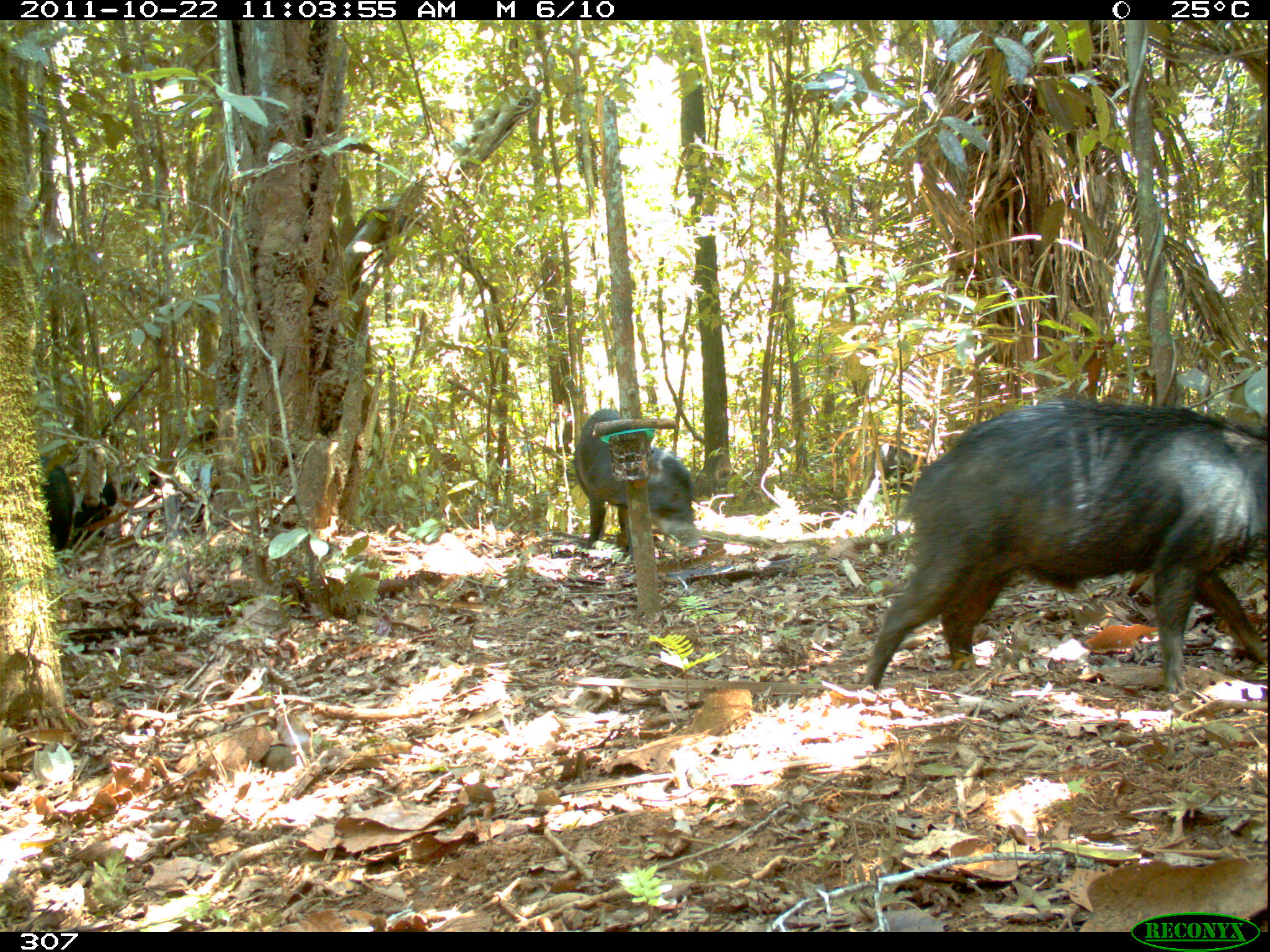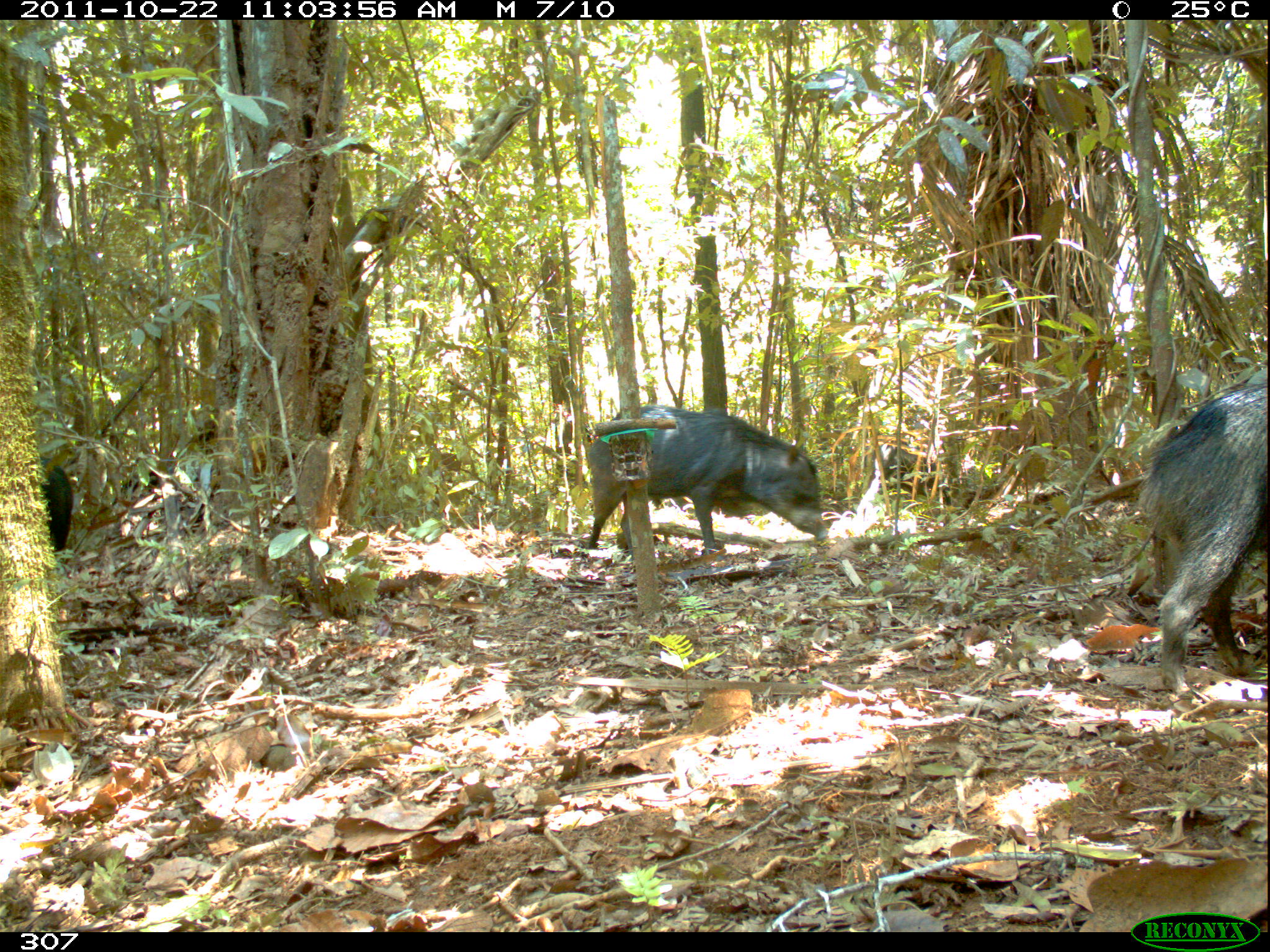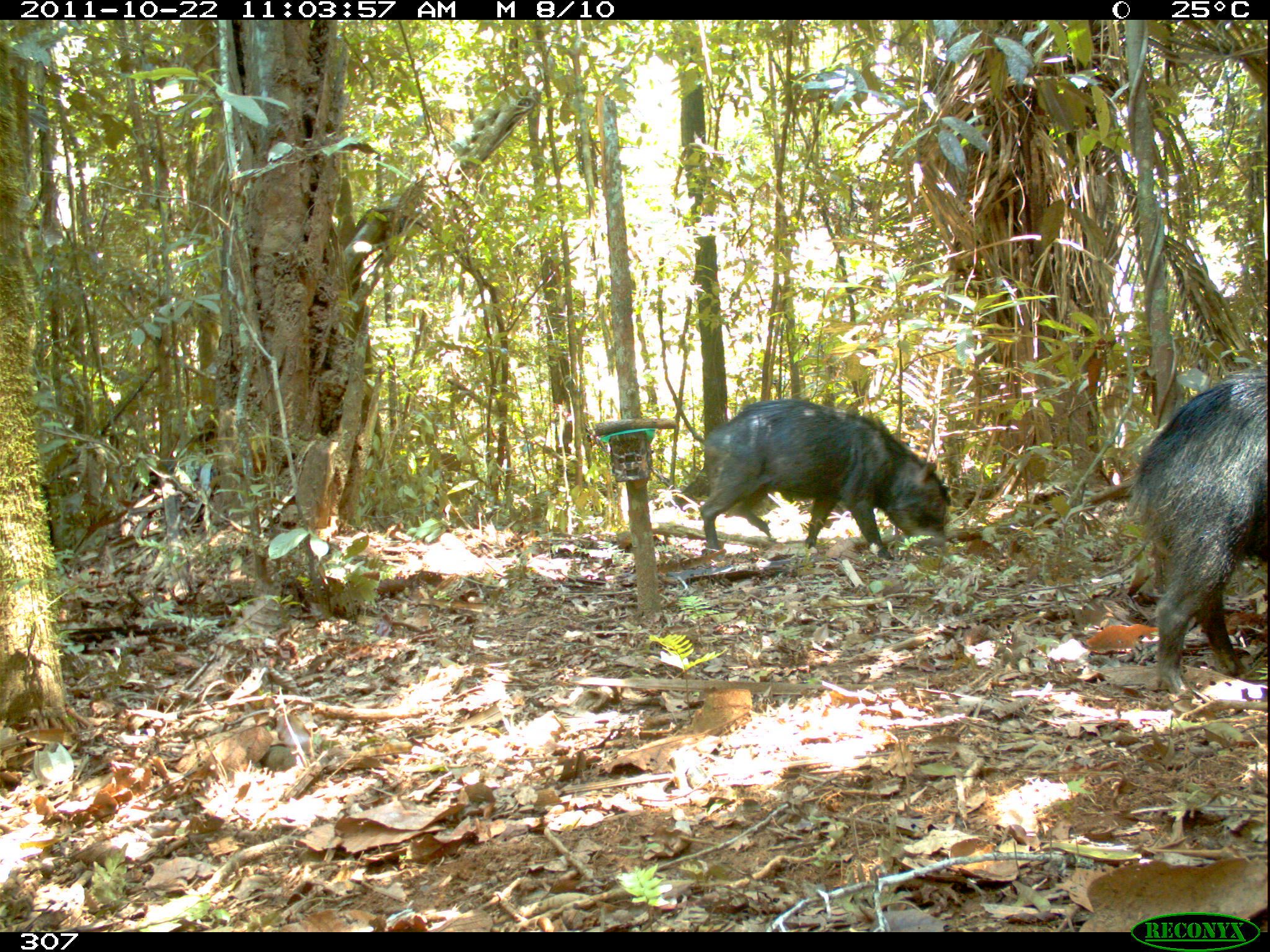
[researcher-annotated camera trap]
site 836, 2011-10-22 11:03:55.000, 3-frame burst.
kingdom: Animalia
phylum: Chordata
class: Mammalia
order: Artiodactyla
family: Tayassuidae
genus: Tayassu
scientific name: Tayassu pecari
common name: white-lipped peccary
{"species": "Tayassu pecari (white-lipped peccary)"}